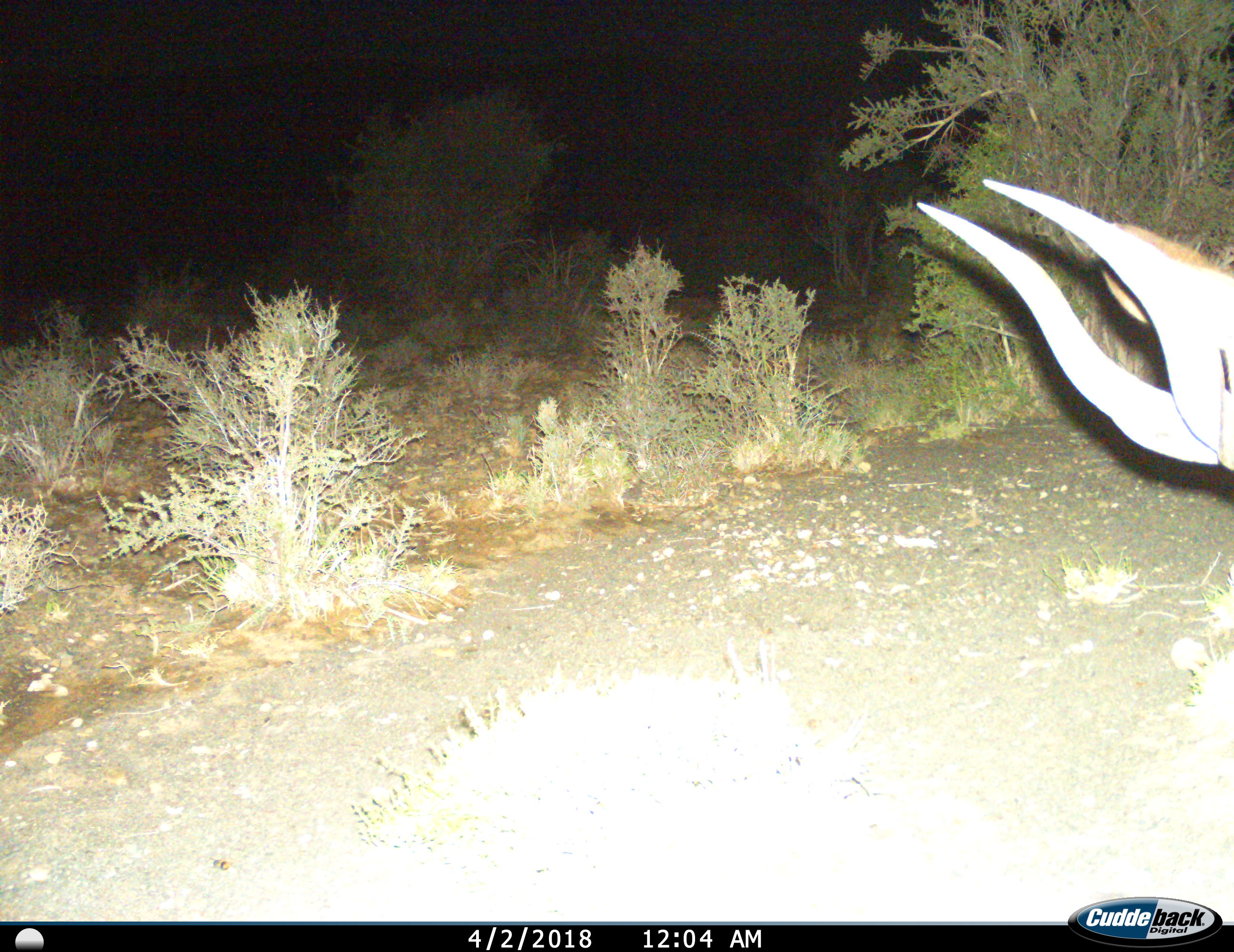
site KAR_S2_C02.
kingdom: Animalia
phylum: Chordata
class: Mammalia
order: Artiodactyla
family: Bovidae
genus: Tragelaphus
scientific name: Tragelaphus oryx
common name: eland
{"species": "eland (Tragelaphus oryx)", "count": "1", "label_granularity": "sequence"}